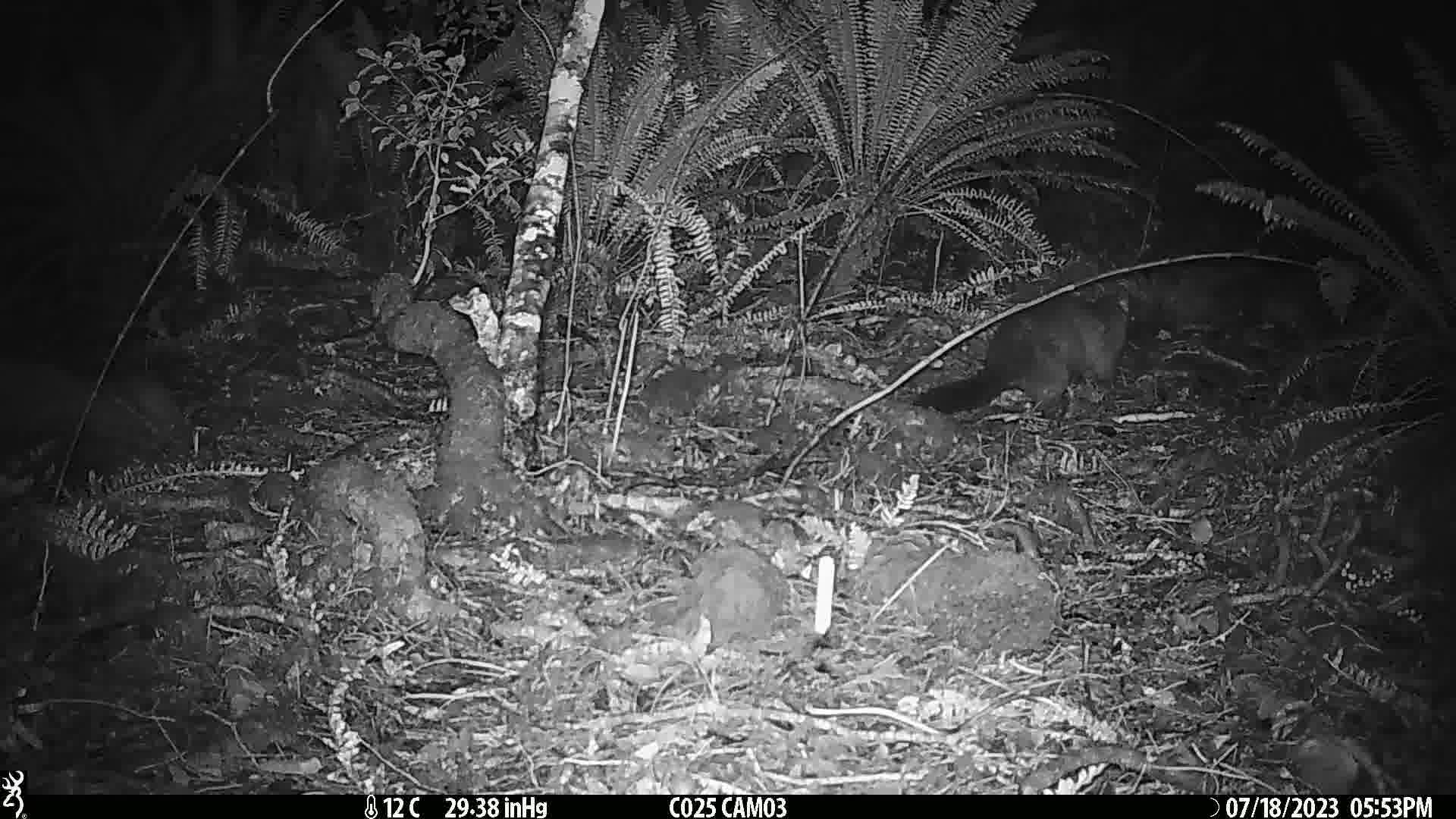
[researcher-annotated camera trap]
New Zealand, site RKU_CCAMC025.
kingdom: Animalia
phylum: Chordata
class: Mammalia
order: Diprotodontia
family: Phalangeridae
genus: Trichosurus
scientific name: Trichosurus vulpecula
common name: common brushtail possum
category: possum